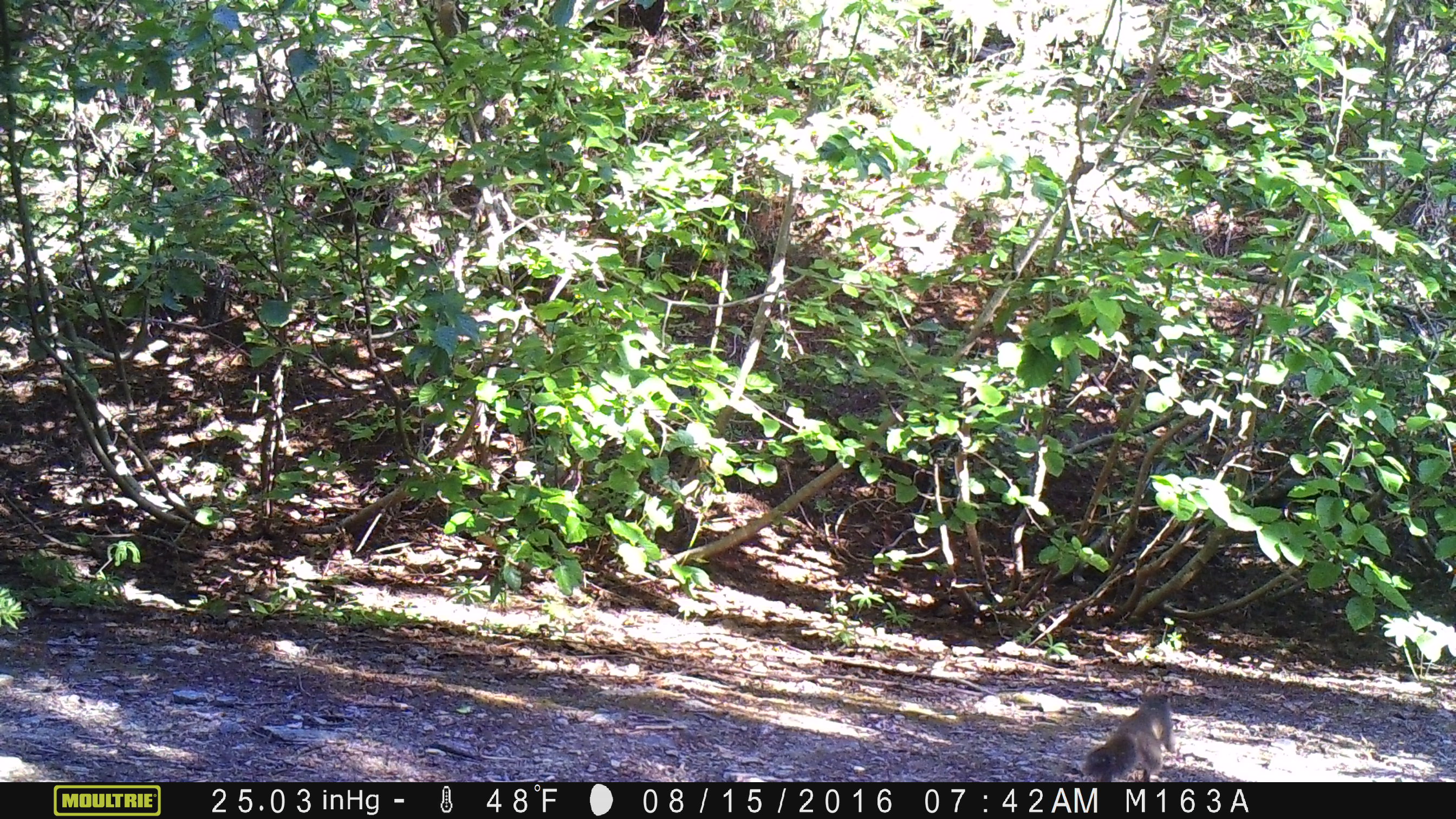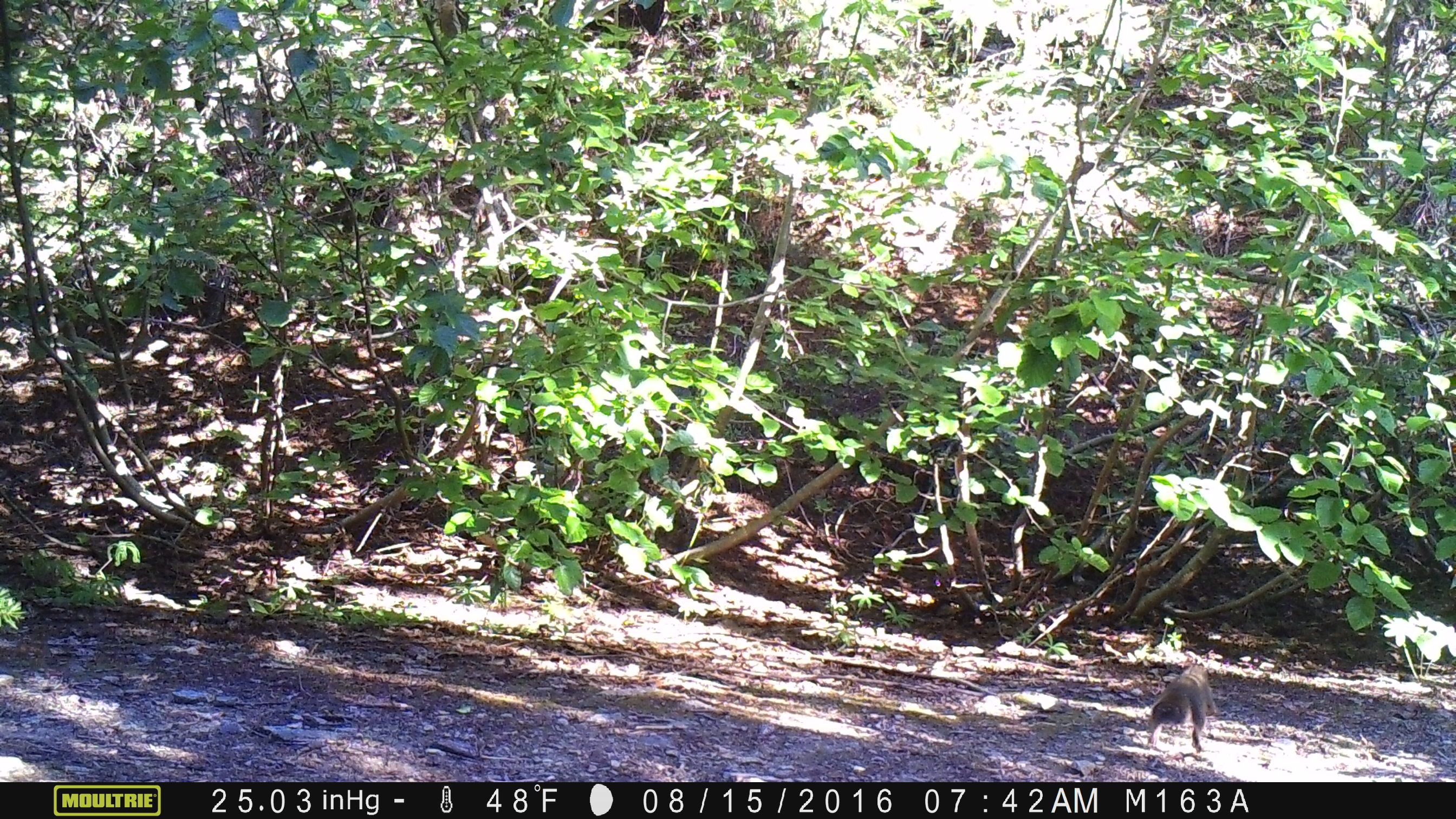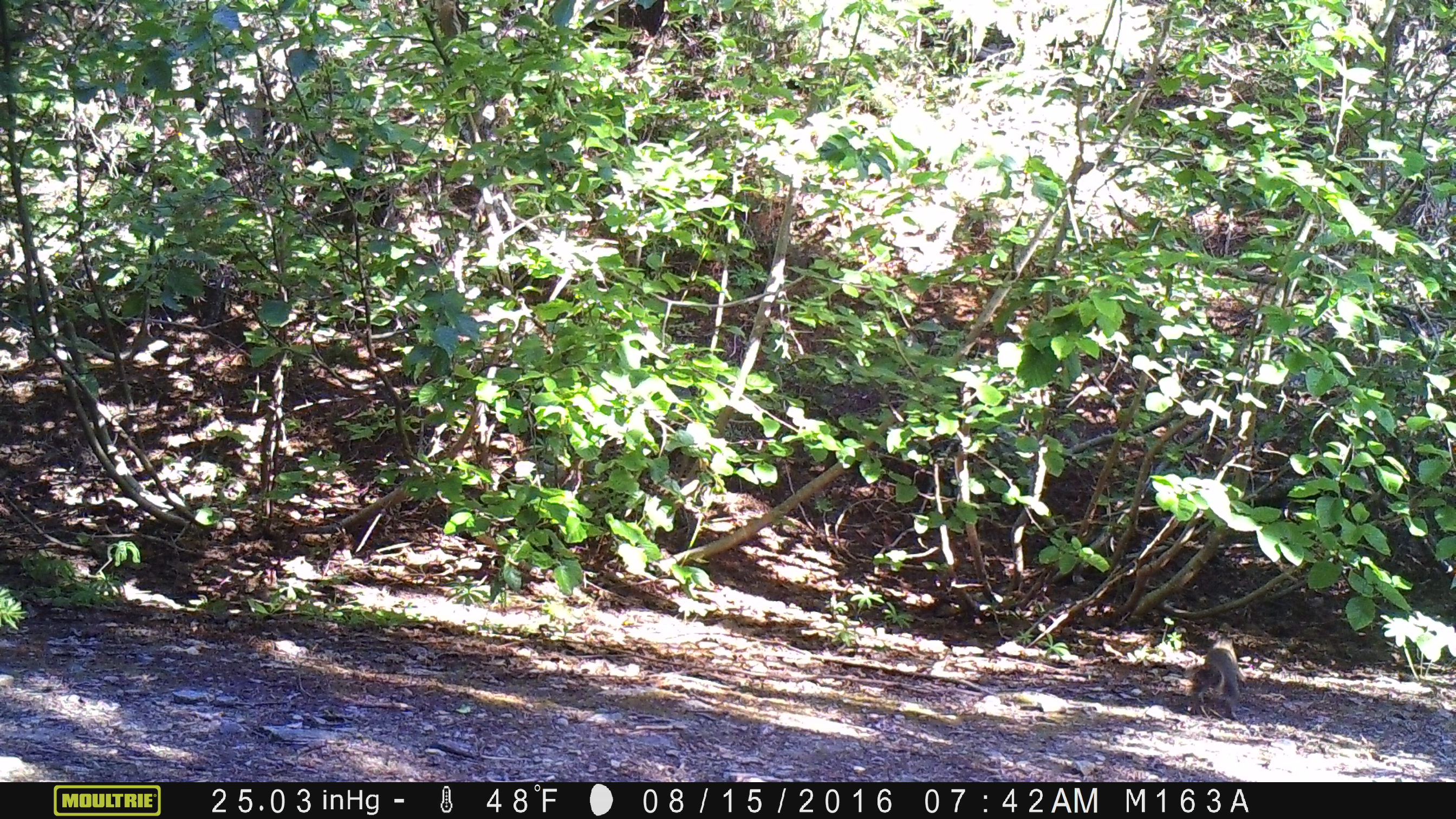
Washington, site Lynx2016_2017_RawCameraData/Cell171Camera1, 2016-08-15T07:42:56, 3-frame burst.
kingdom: Animalia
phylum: Chordata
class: Mammalia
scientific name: Mammalia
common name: small mammal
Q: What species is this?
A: Small mammal (Mammalia).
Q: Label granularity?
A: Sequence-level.